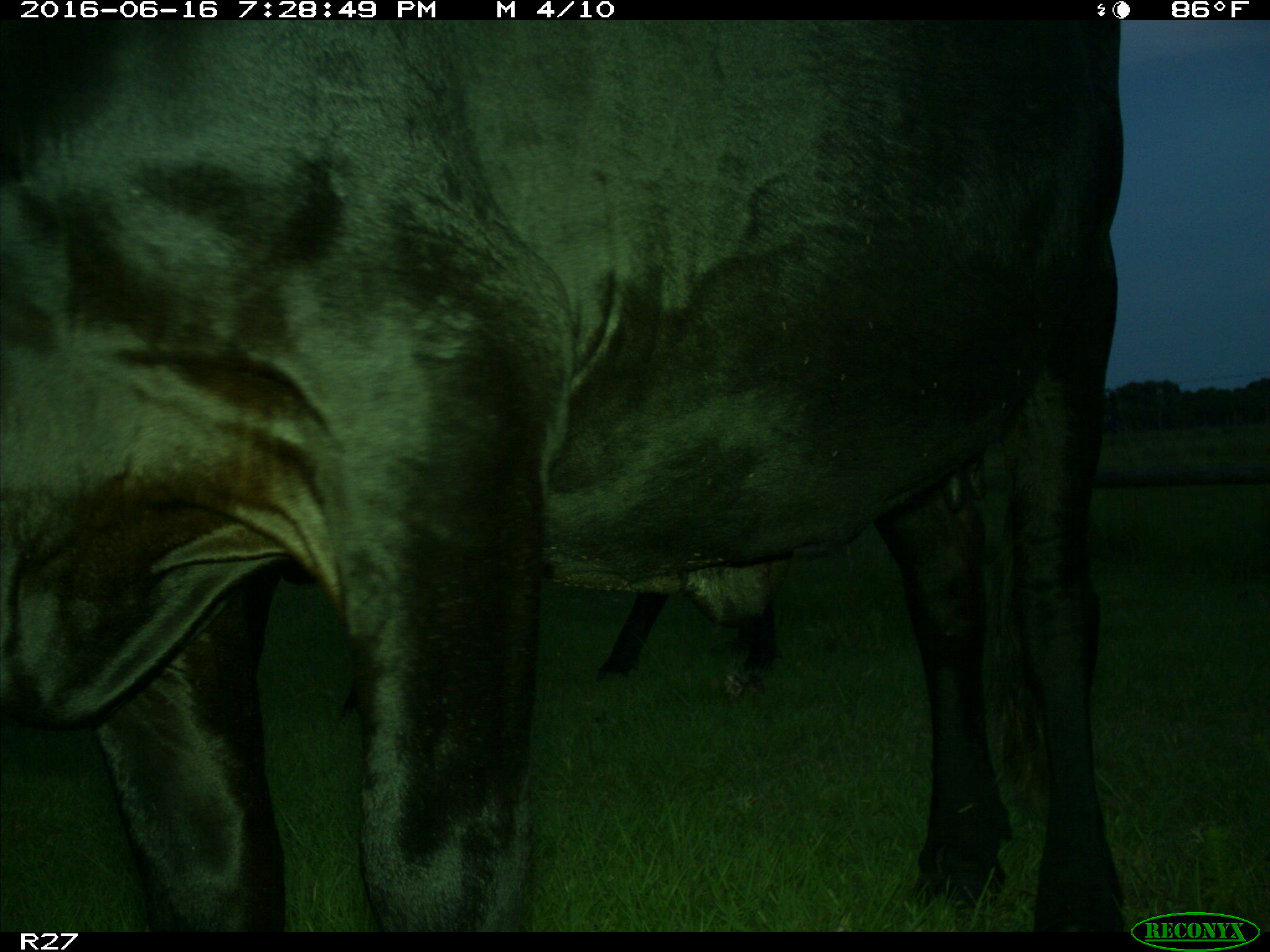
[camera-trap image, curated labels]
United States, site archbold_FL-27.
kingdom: Animalia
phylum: Chordata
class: Mammalia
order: Artiodactyla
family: Bovidae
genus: Bos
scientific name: Bos taurus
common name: domestic cow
Bos taurus (domestic cow).